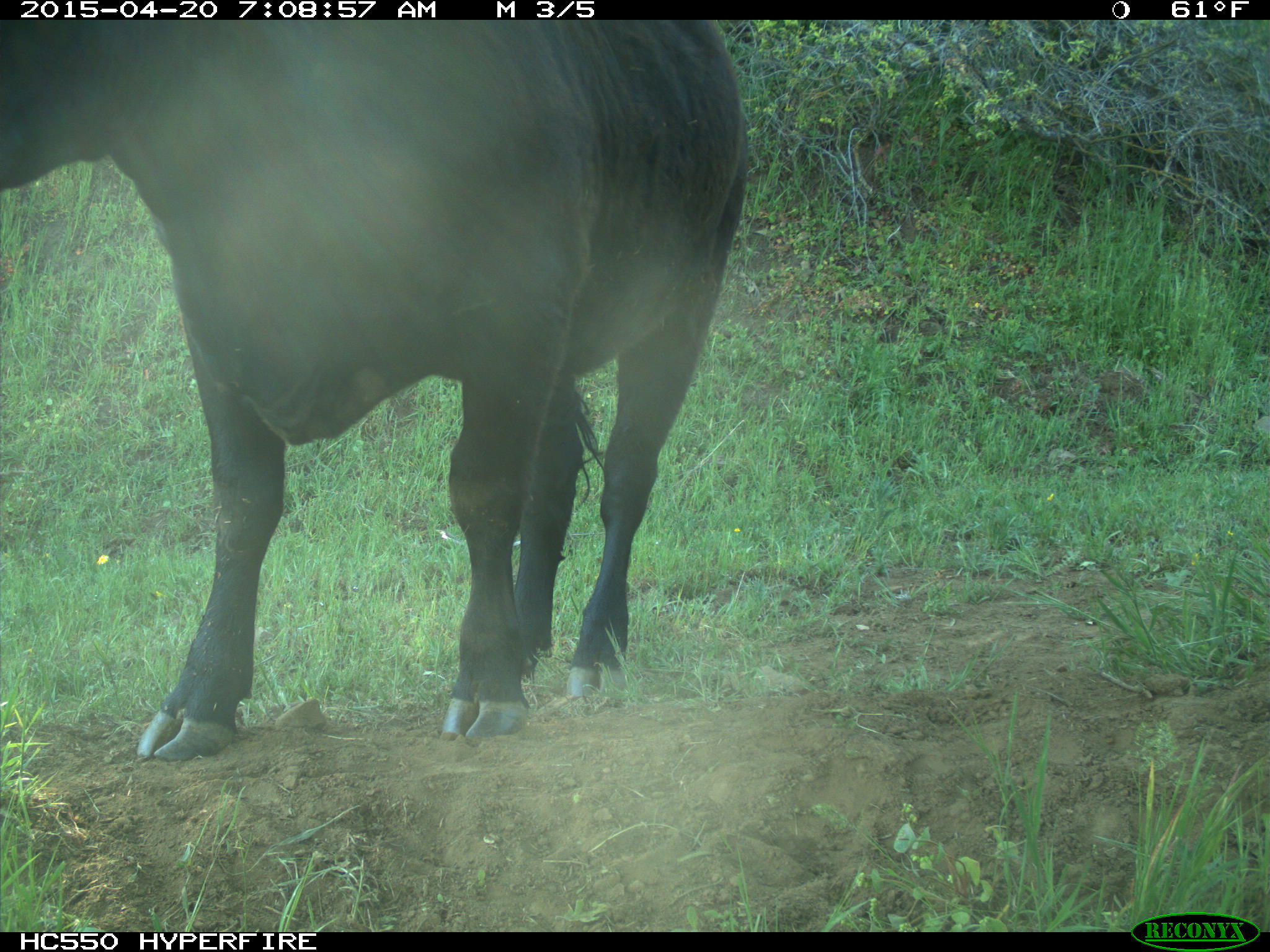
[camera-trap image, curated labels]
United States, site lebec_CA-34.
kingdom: Animalia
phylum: Chordata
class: Mammalia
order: Artiodactyla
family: Bovidae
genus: Bos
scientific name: Bos taurus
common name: domestic cow